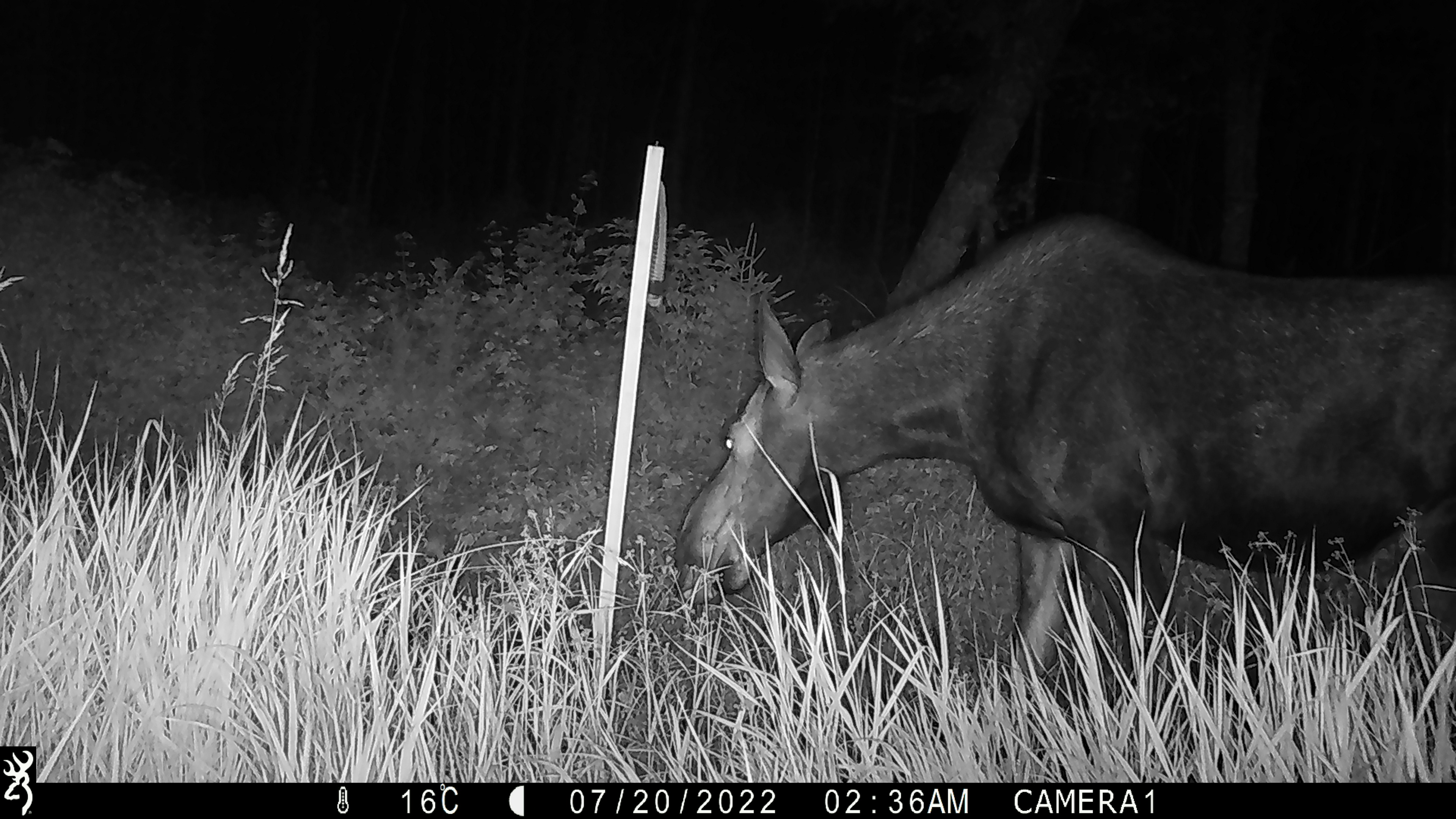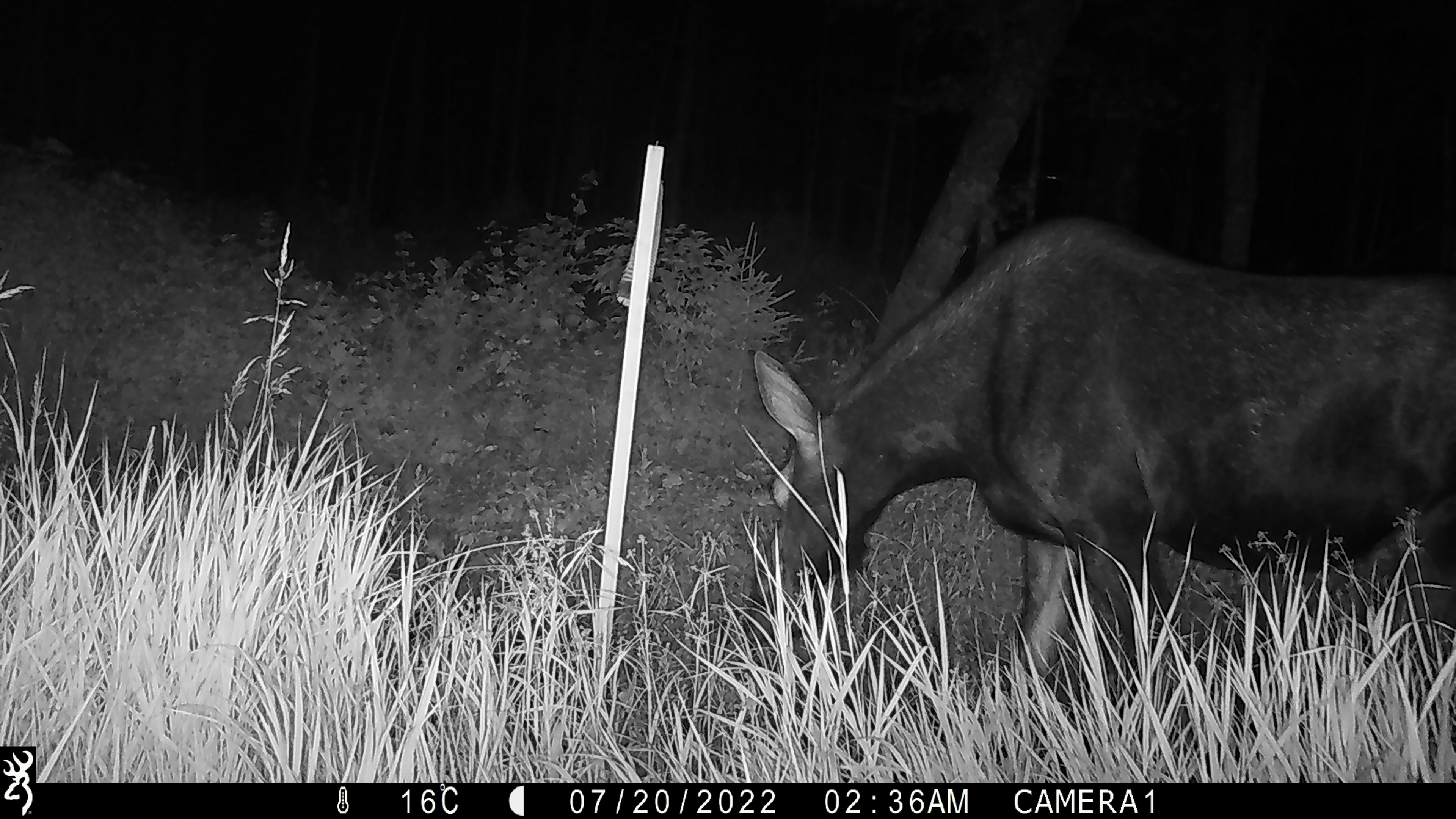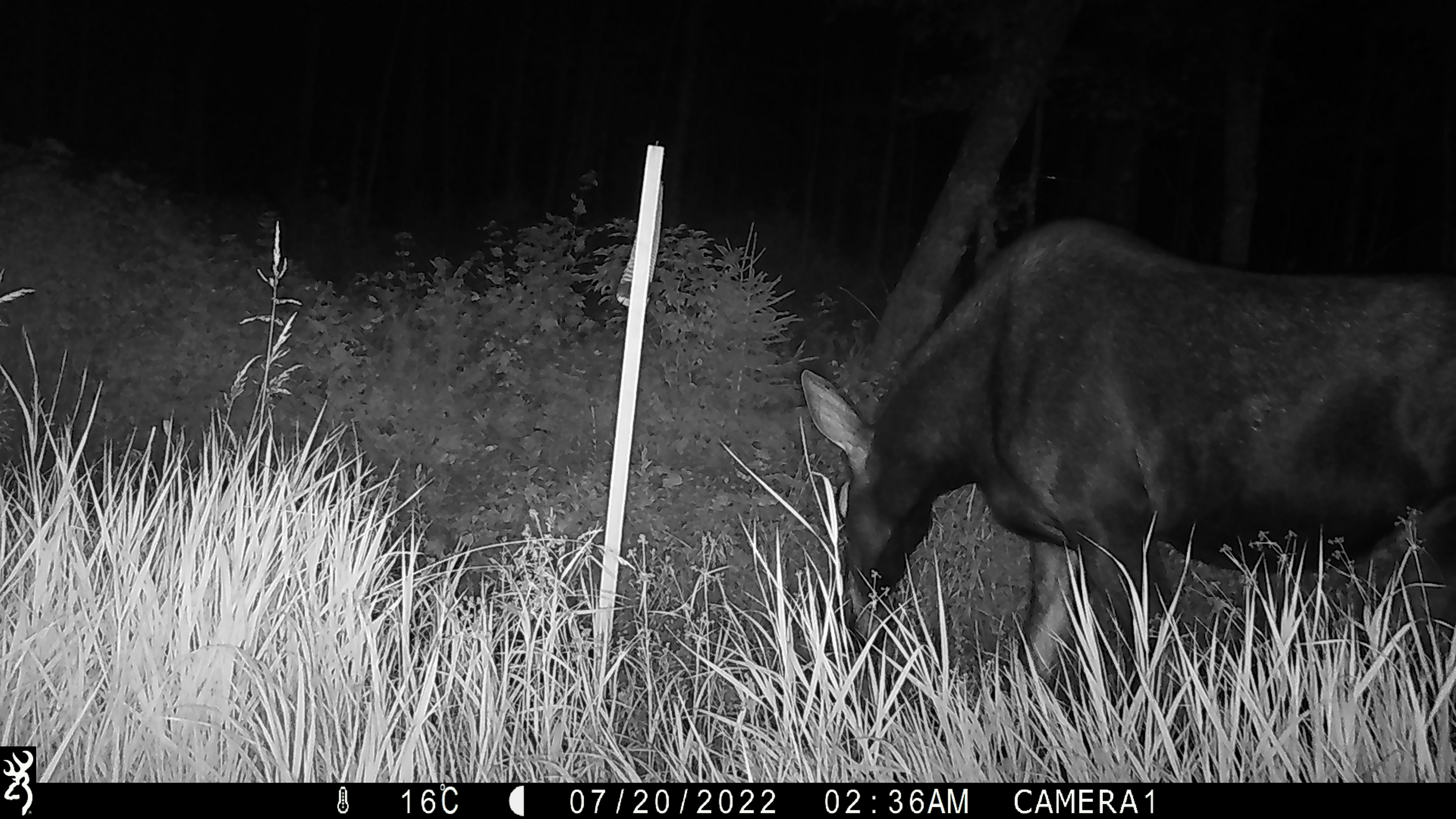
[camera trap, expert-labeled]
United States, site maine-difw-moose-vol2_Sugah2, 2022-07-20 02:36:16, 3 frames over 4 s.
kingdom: Animalia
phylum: Chordata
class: Mammalia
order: Artiodactyla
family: Cervidae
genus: Alces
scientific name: Alces alces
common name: moose